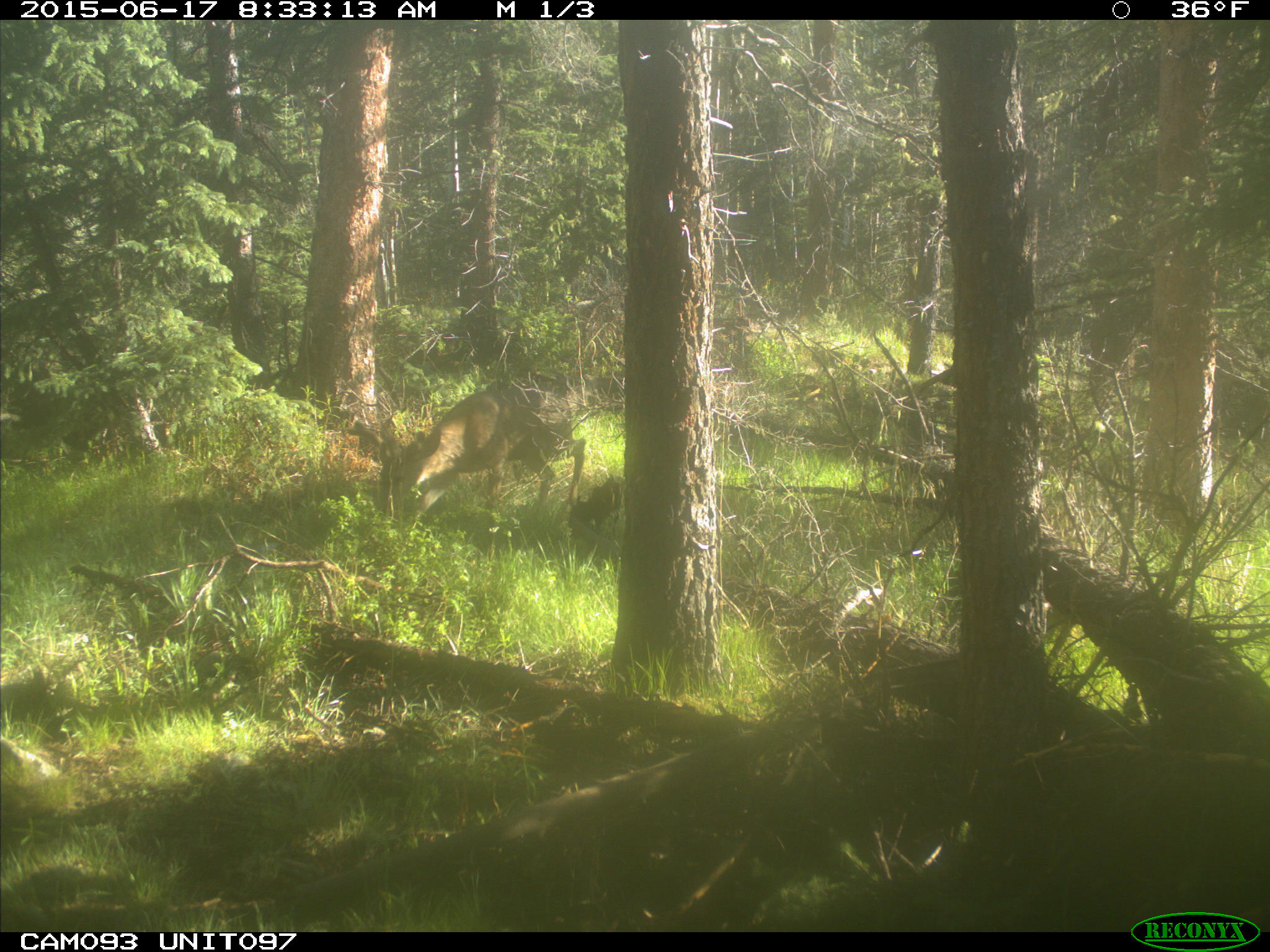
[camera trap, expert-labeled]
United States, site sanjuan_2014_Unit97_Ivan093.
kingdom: Animalia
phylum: Chordata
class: Mammalia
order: Artiodactyla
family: Cervidae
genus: Odocoileus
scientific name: Odocoileus hemionus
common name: mule deer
Odocoileus hemionus (mule deer).